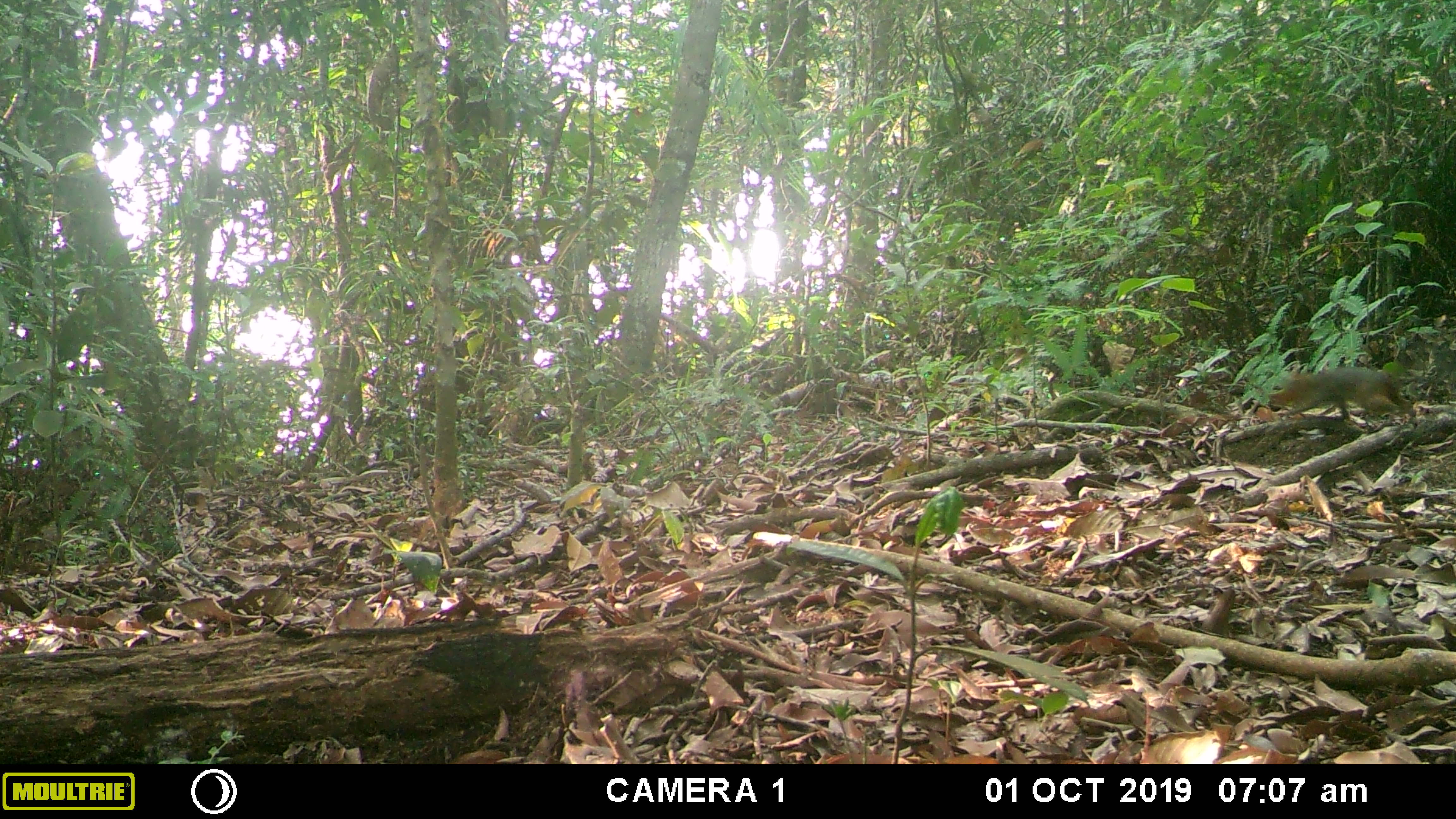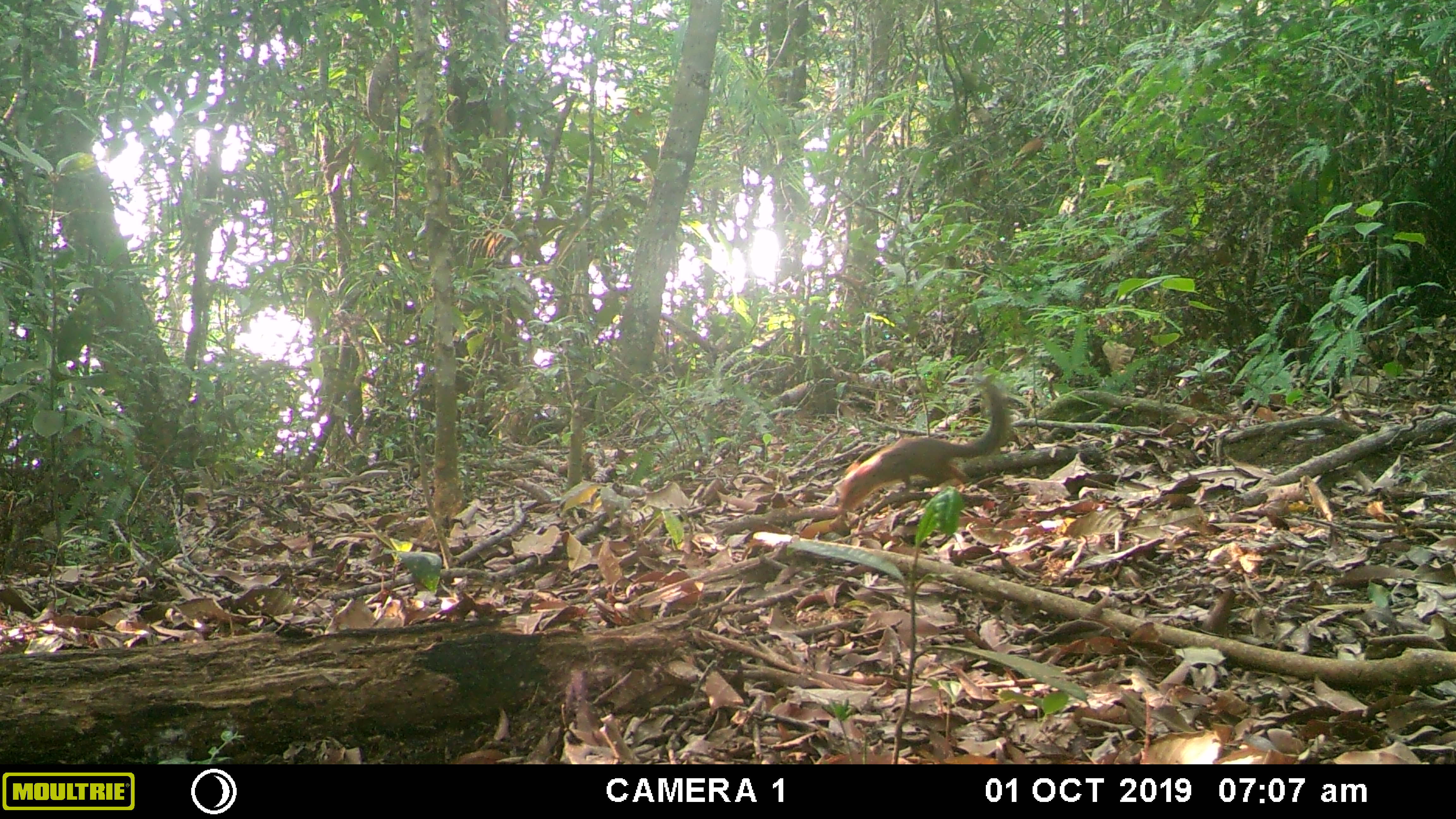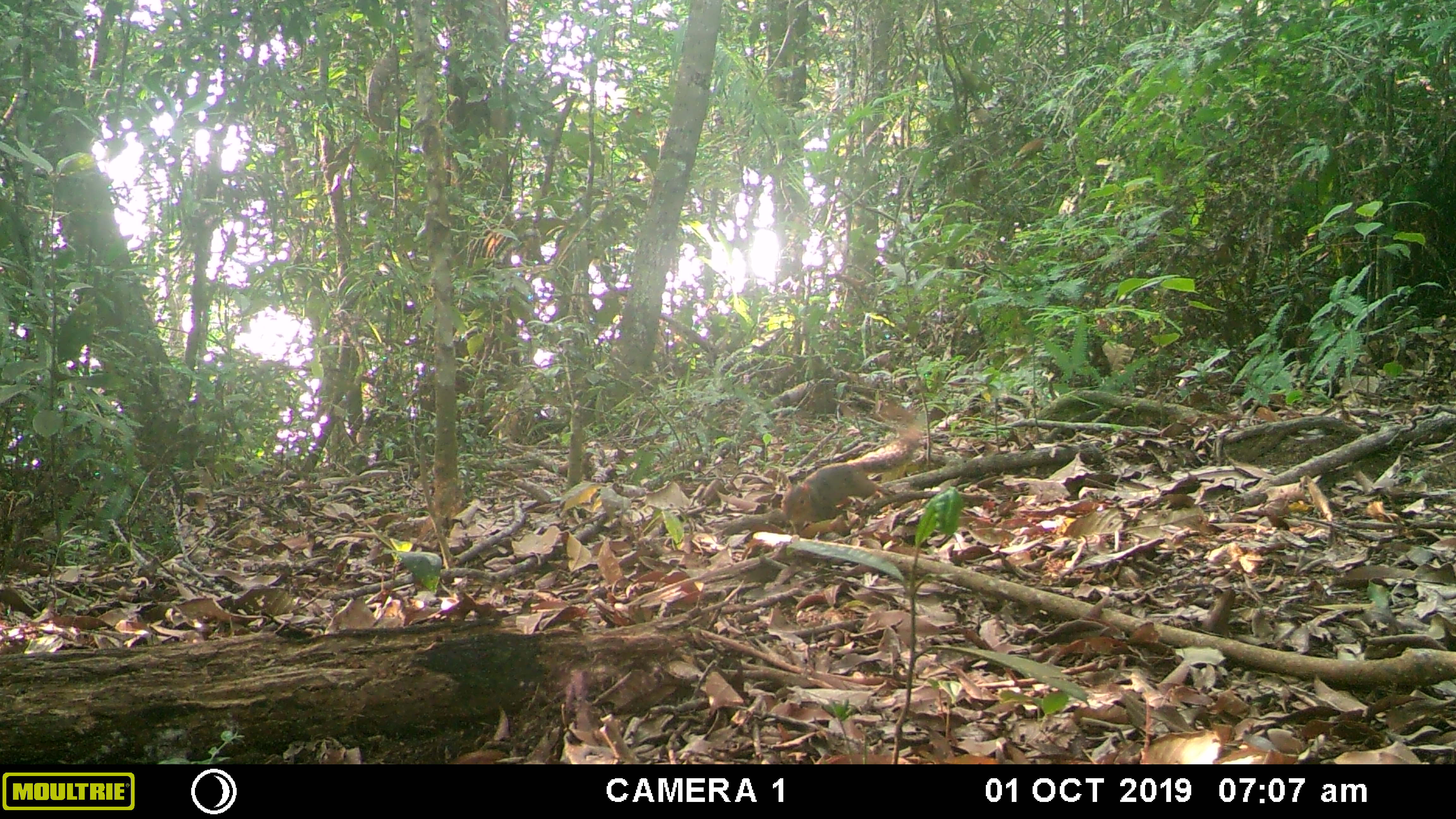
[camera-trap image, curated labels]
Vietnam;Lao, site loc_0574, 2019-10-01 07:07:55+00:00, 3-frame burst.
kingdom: Animalia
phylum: Chordata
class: Mammalia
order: Rodentia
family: Sciuridae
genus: Dremomys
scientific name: Dremomys rufigenis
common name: red-cheeked squirrel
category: red cheeked squirrel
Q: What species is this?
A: Red cheeked squirrel (red-cheeked squirrel) (Dremomys rufigenis).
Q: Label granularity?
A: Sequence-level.